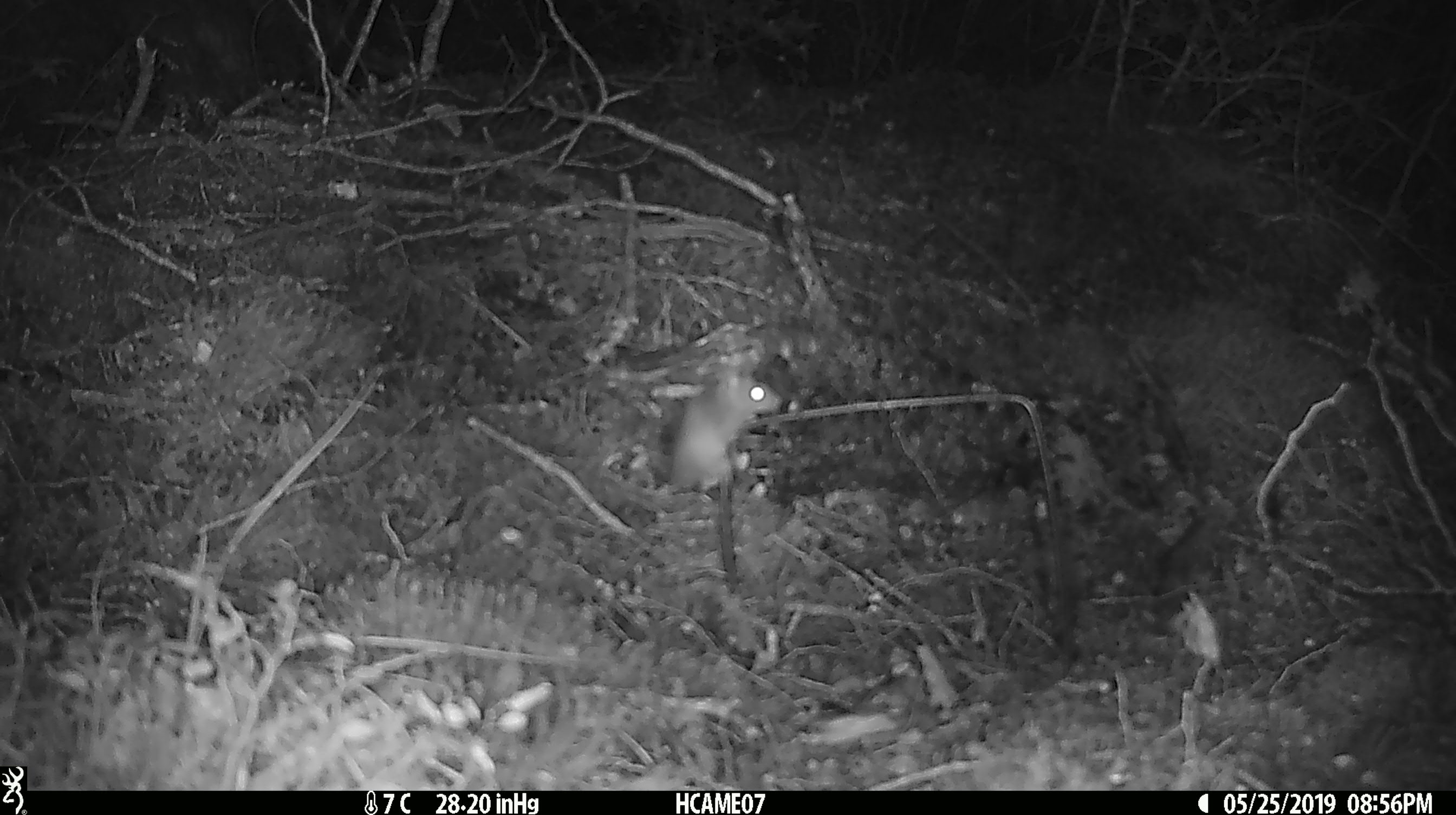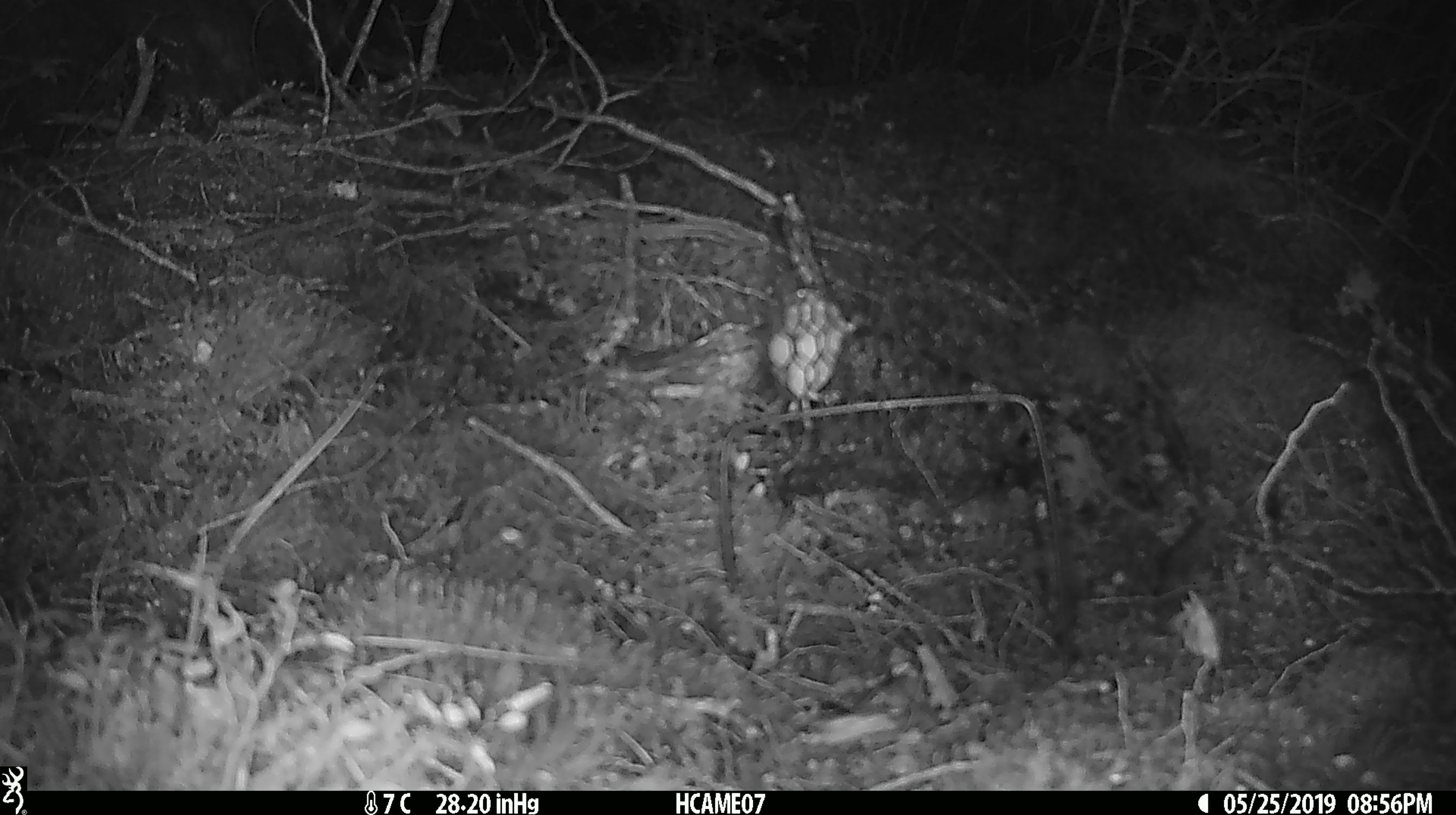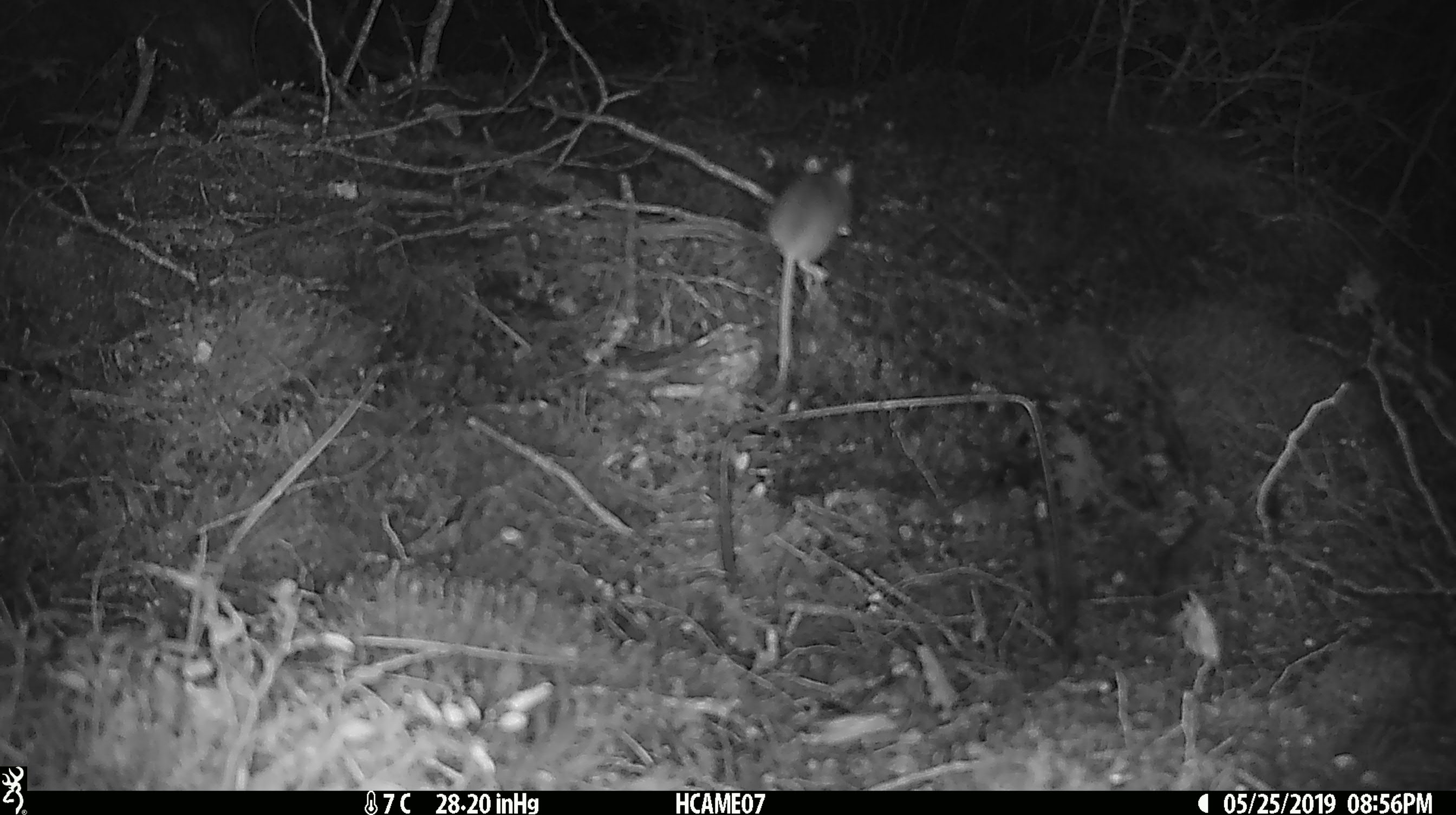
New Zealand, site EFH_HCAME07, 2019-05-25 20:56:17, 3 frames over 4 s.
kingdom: Animalia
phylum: Chordata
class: Mammalia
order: Rodentia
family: Muridae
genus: Mus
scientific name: Mus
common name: mouse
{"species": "mouse (Mus)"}